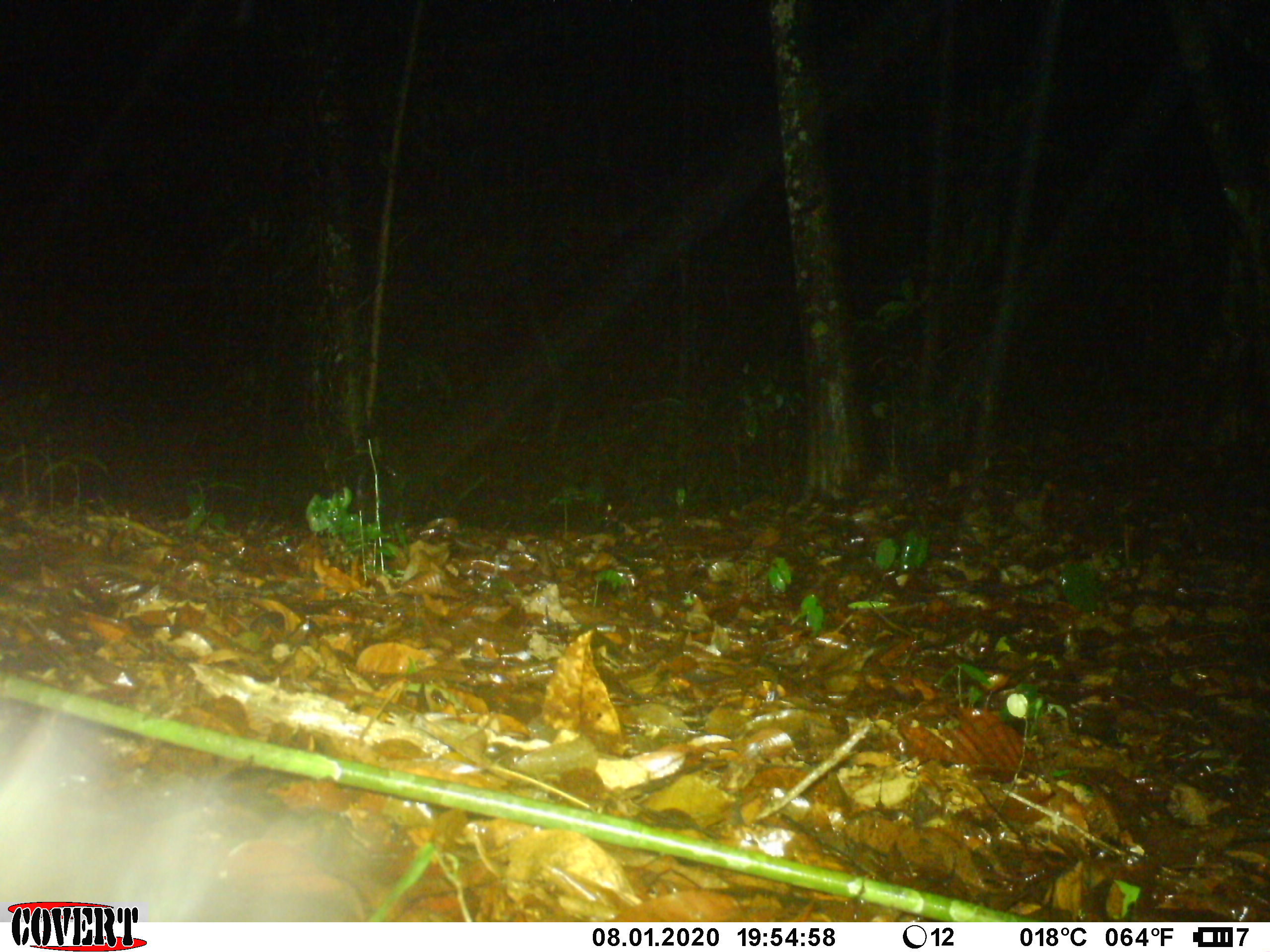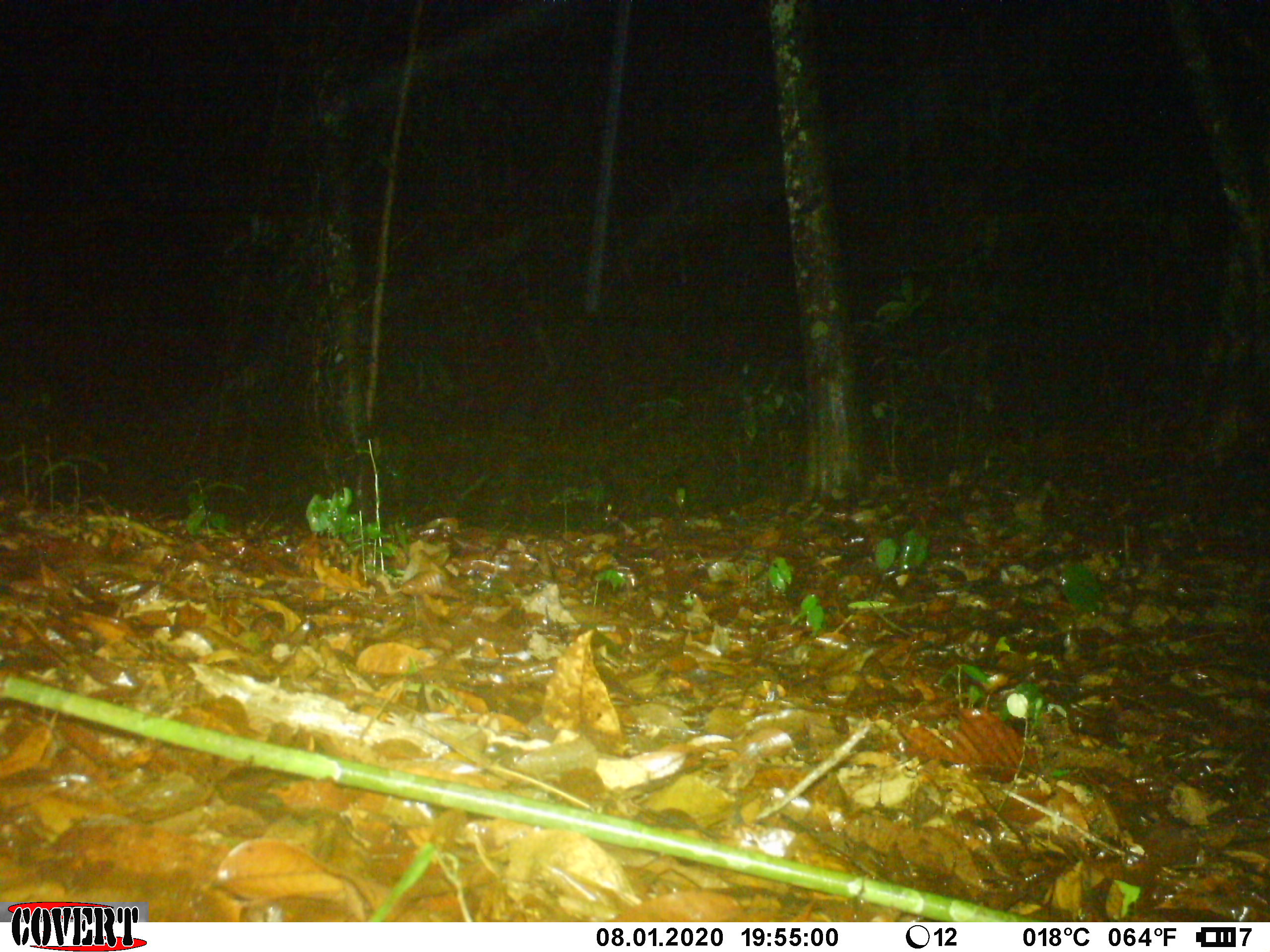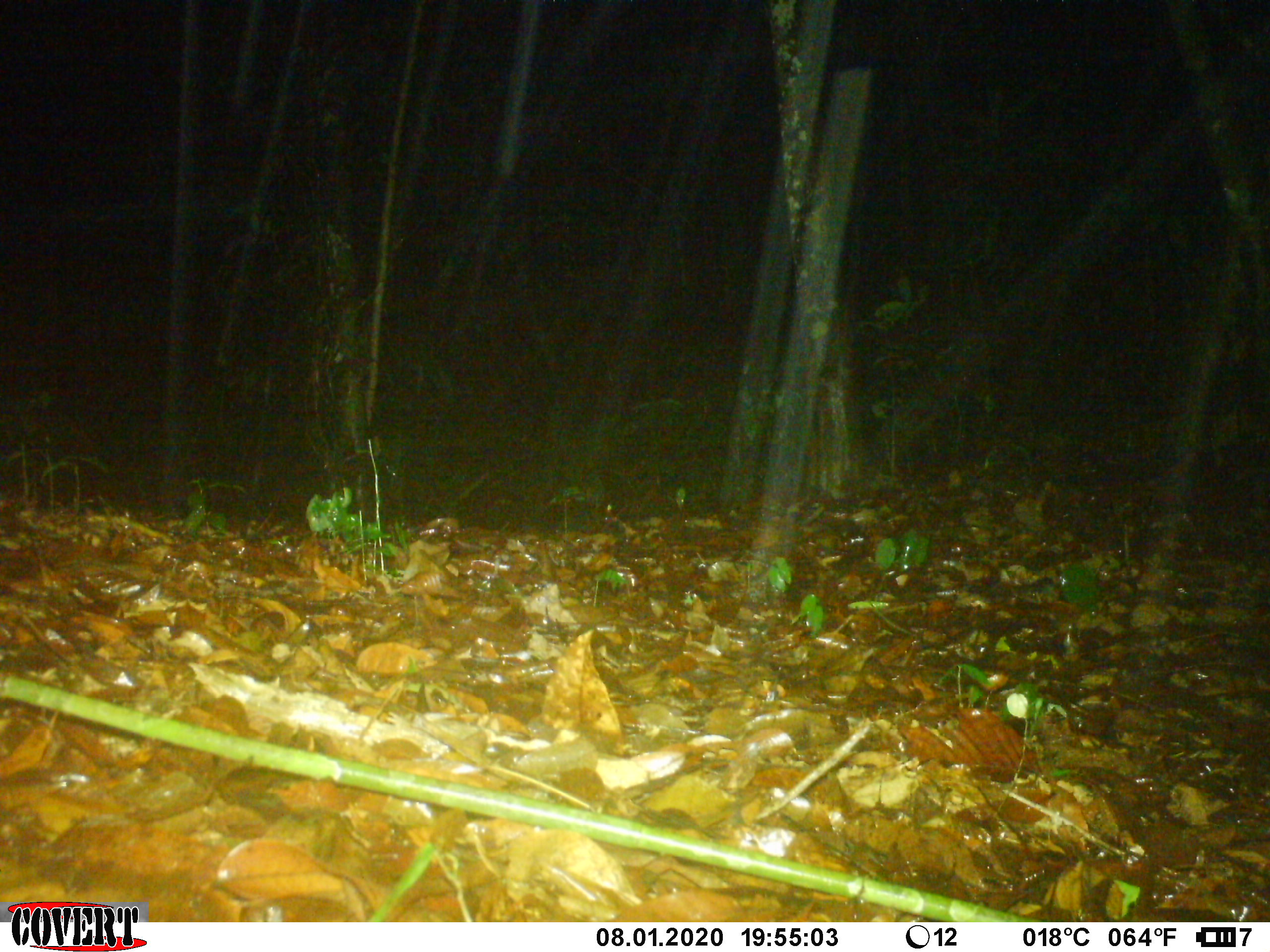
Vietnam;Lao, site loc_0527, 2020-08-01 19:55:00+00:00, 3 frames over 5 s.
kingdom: Animalia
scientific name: Animalia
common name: animal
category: unidentified animal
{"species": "unidentified animal (animal) (Animalia)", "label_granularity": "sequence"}